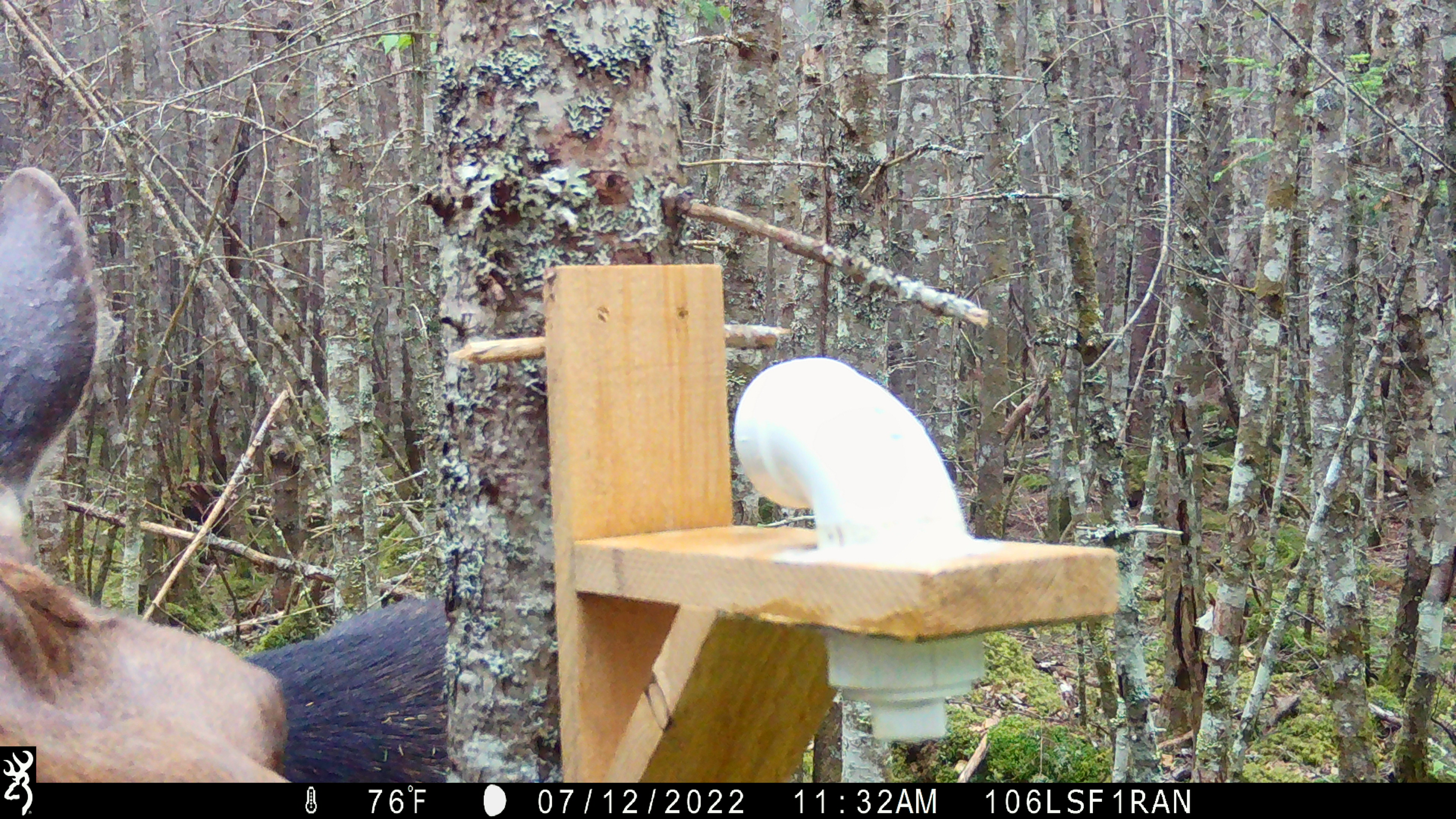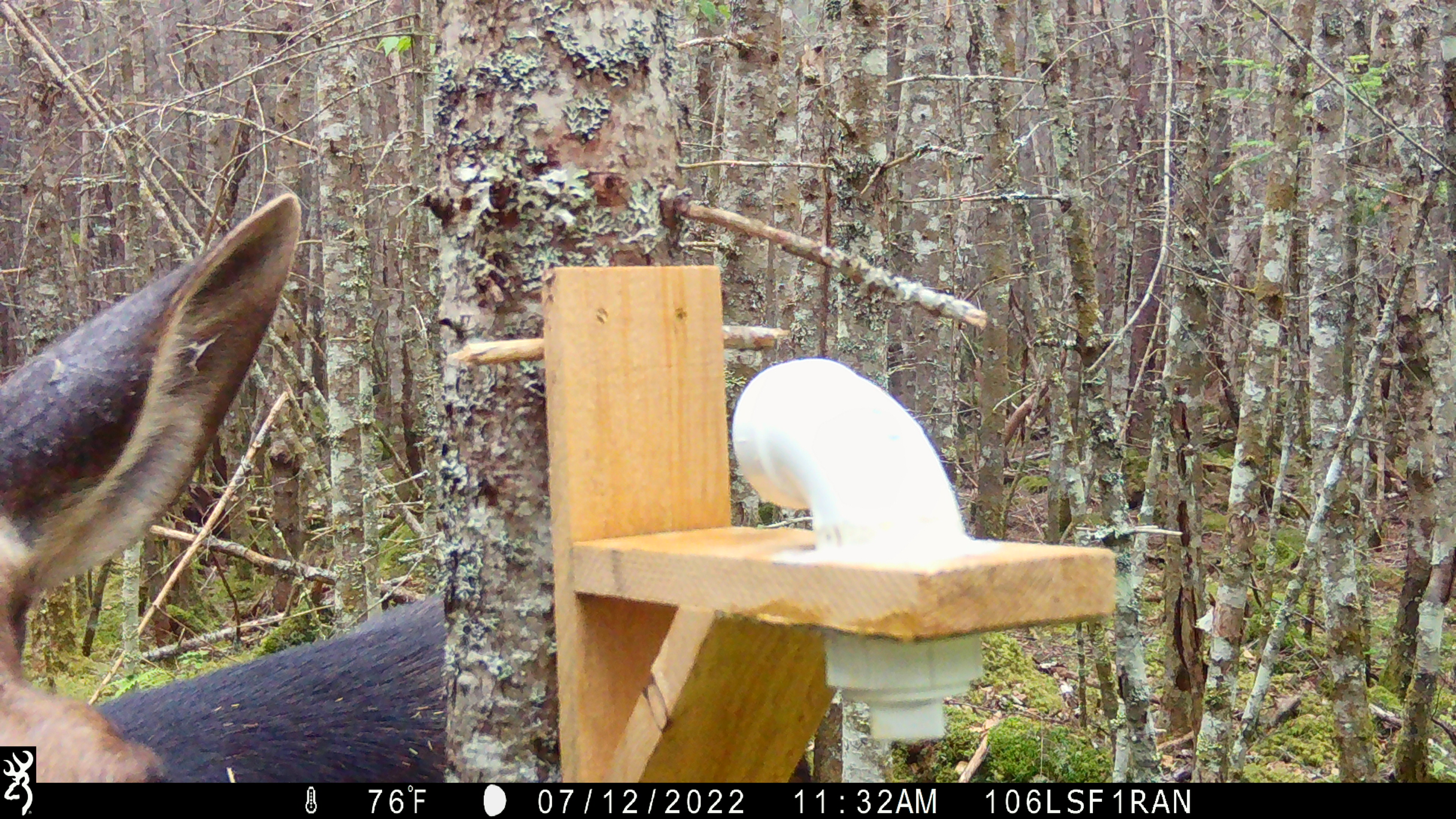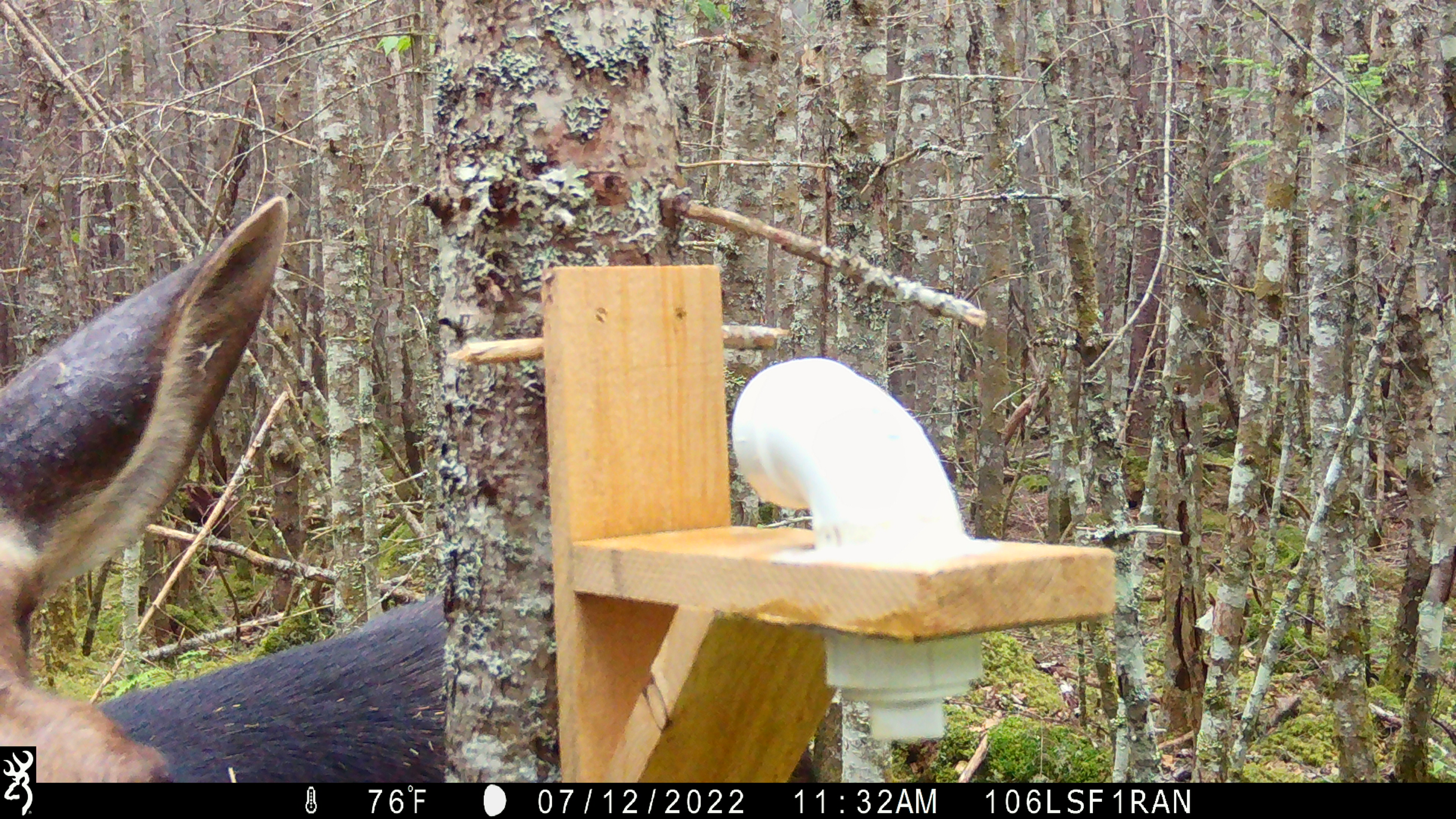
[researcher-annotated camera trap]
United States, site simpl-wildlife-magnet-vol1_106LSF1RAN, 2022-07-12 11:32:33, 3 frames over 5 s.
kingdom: Animalia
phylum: Chordata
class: Mammalia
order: Artiodactyla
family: Cervidae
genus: Alces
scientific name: Alces alces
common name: moose